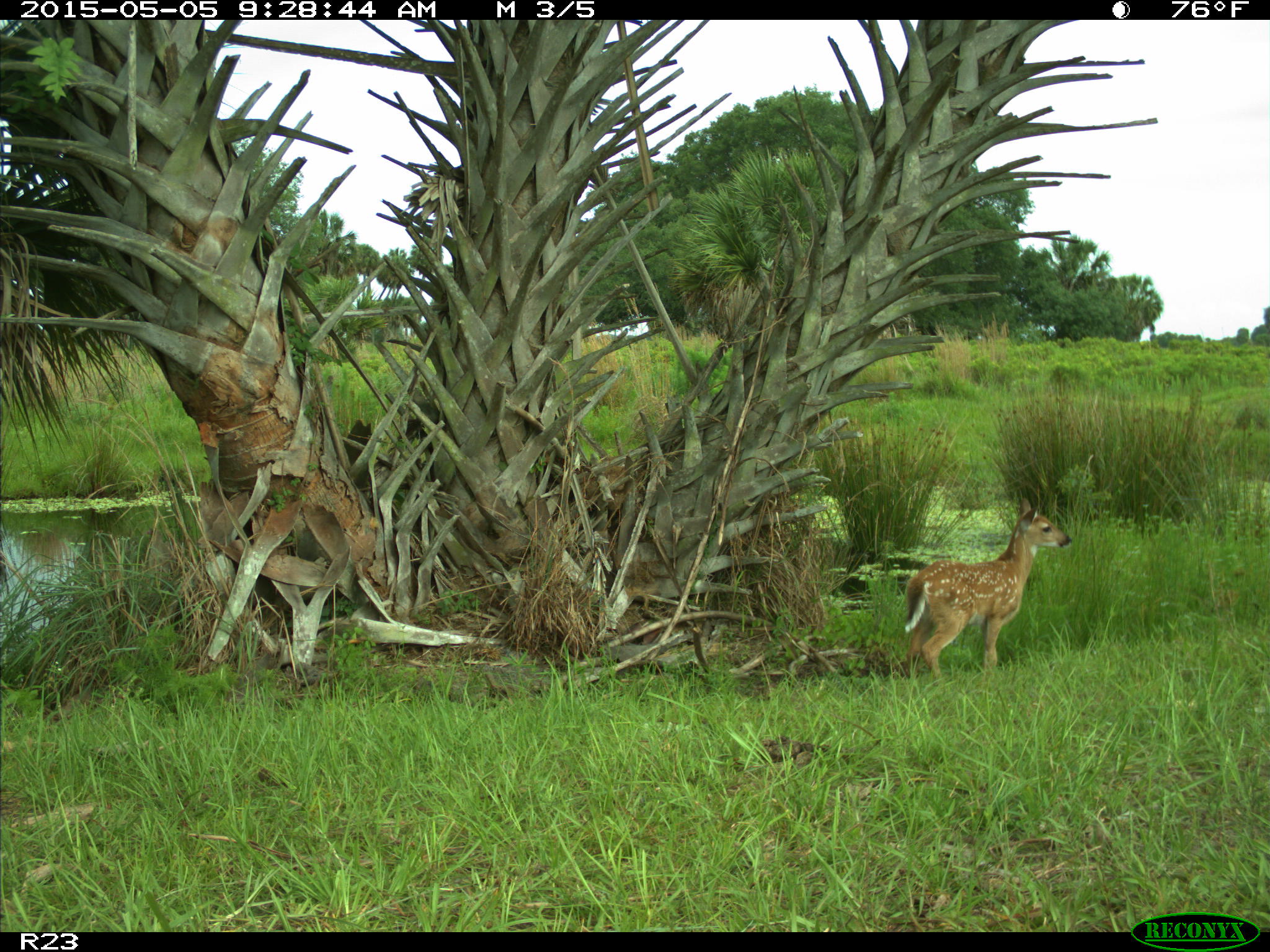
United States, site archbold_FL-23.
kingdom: Animalia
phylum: Chordata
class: Mammalia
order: Artiodactyla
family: Bovidae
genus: Bos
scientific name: Bos taurus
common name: domestic cow